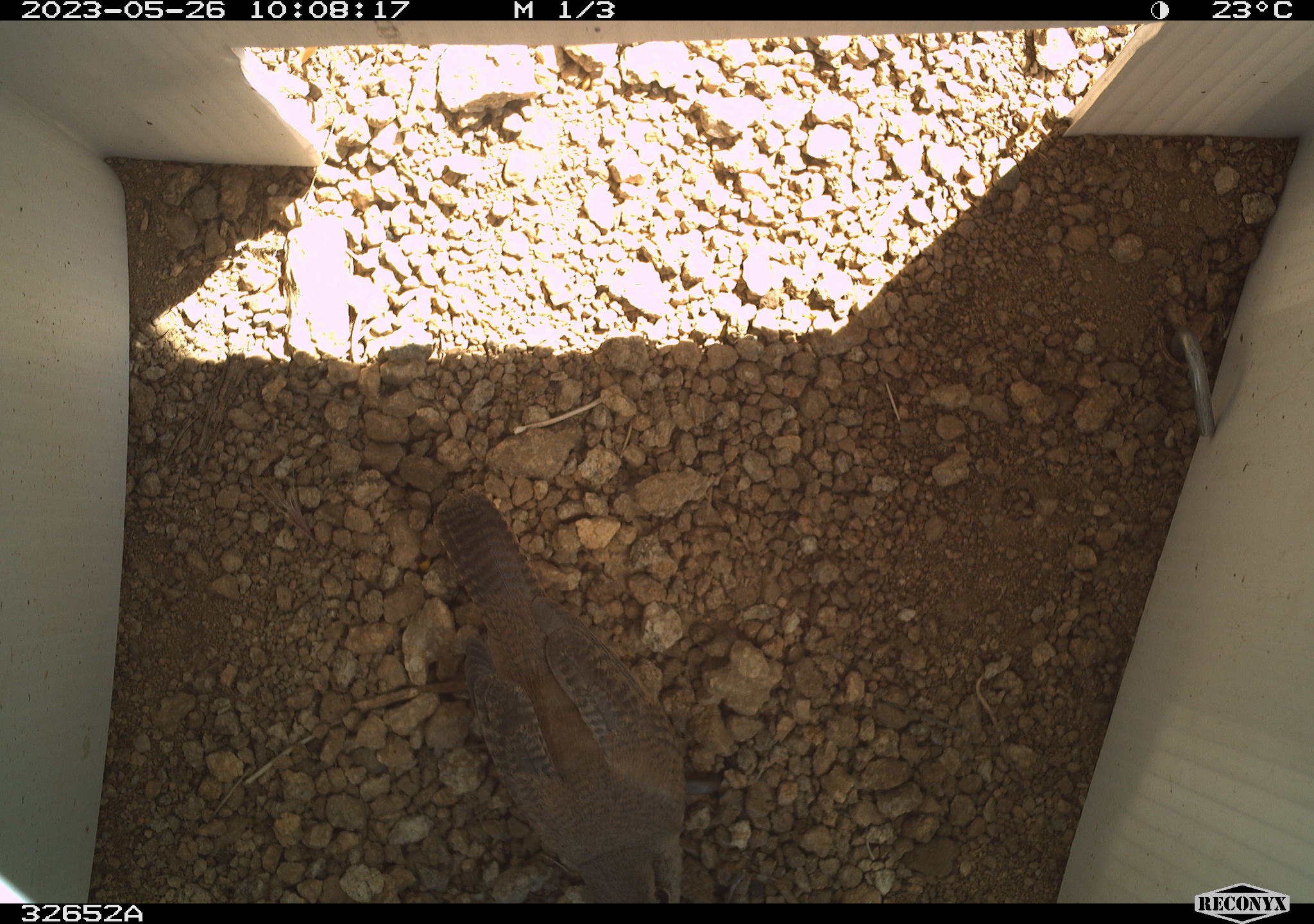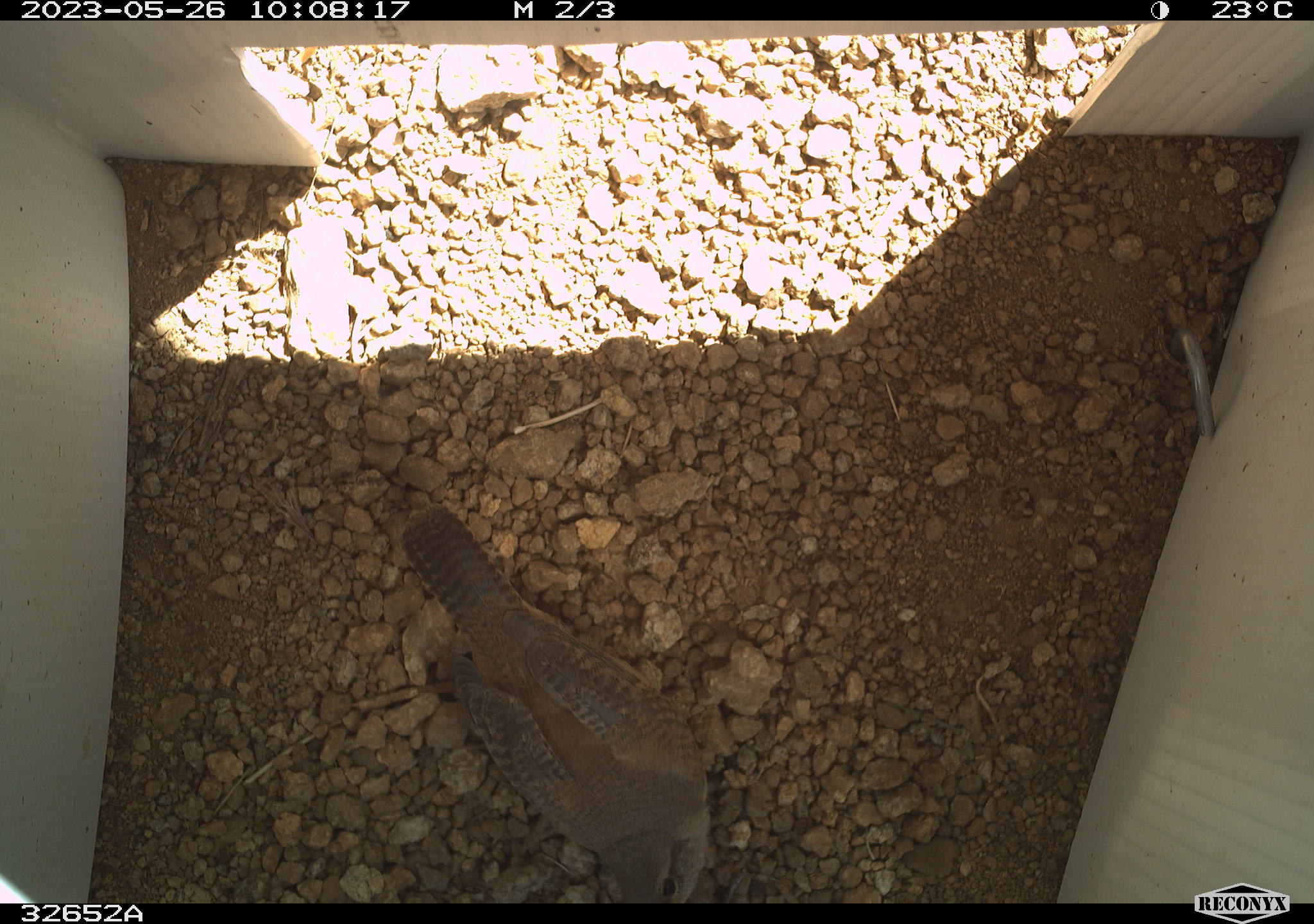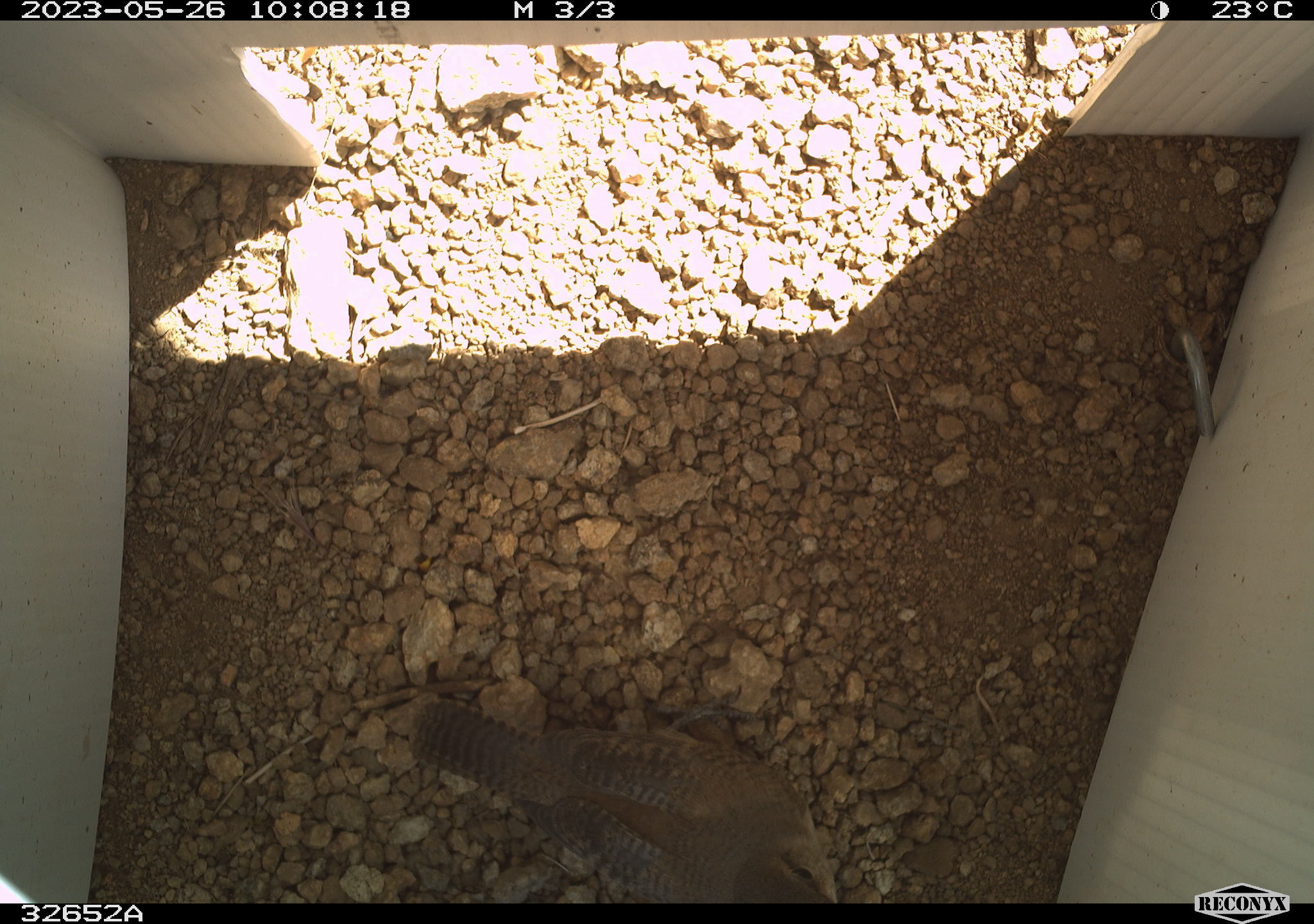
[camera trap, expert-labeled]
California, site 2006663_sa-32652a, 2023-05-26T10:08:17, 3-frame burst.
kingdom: Animalia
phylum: Chordata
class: Aves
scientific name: Aves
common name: bird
Bird (Aves).